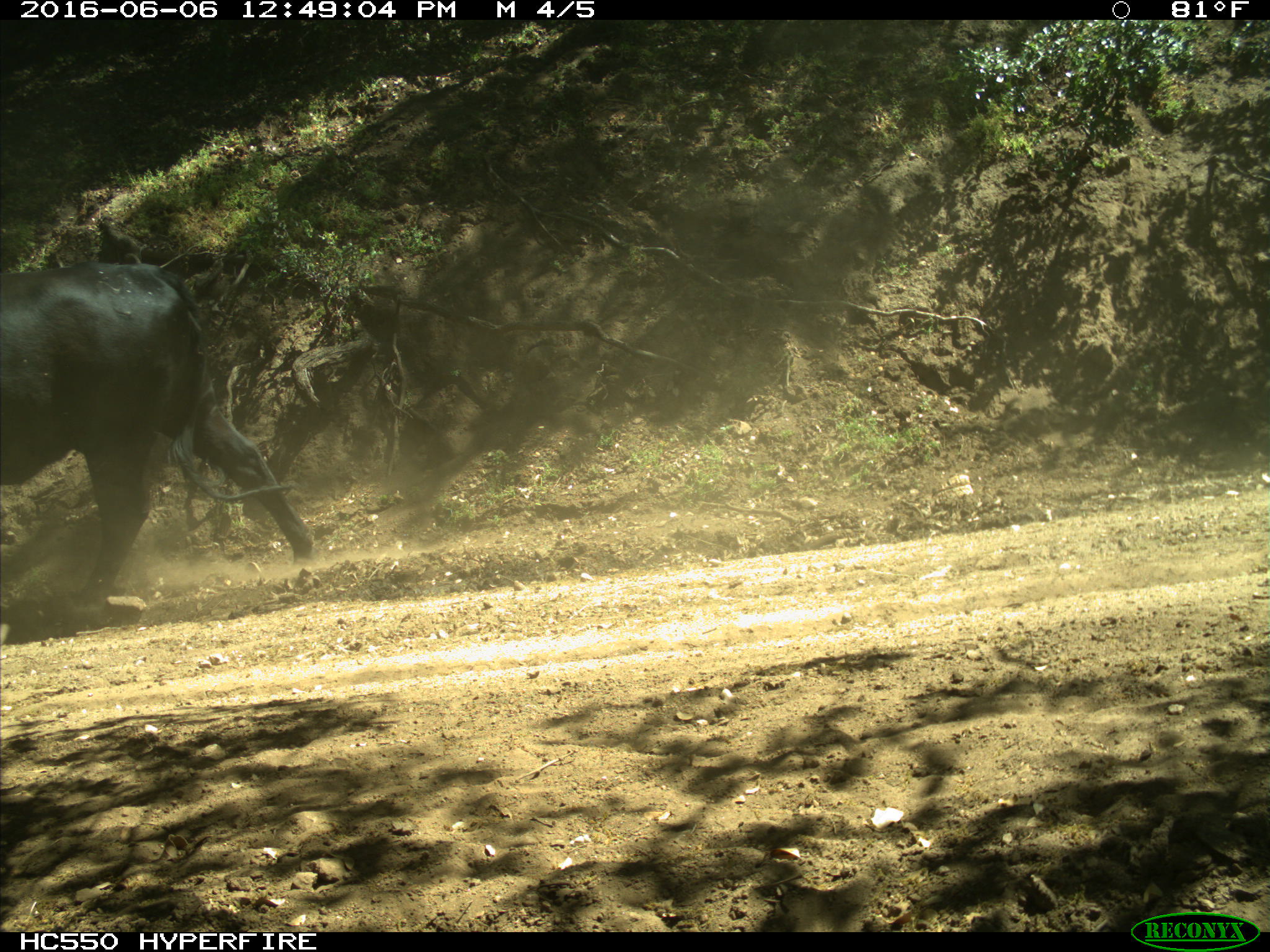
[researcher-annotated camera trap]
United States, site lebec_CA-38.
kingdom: Animalia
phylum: Chordata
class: Mammalia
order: Artiodactyla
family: Bovidae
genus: Bos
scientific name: Bos taurus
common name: domestic cow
Bos taurus (domestic cow).